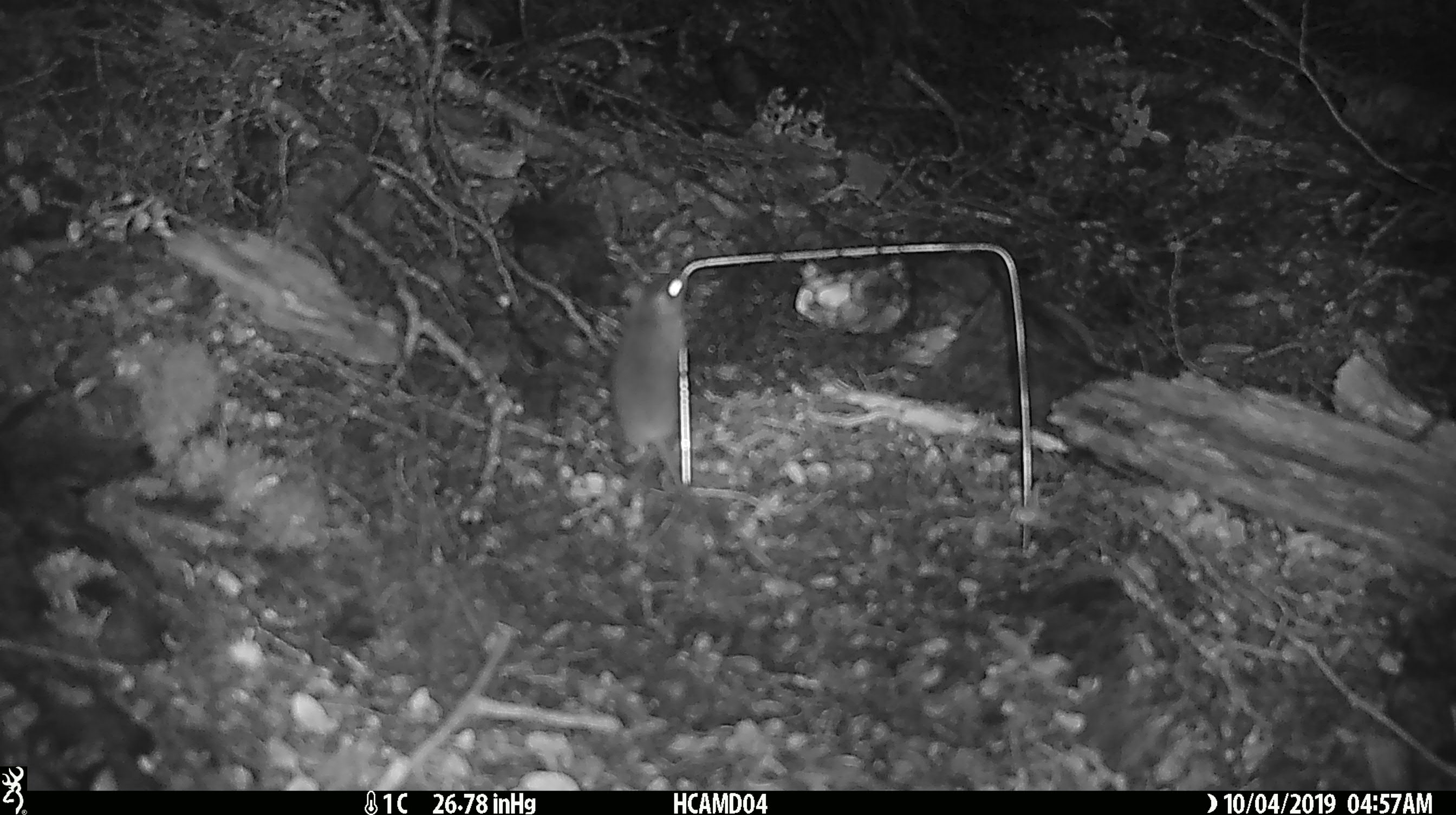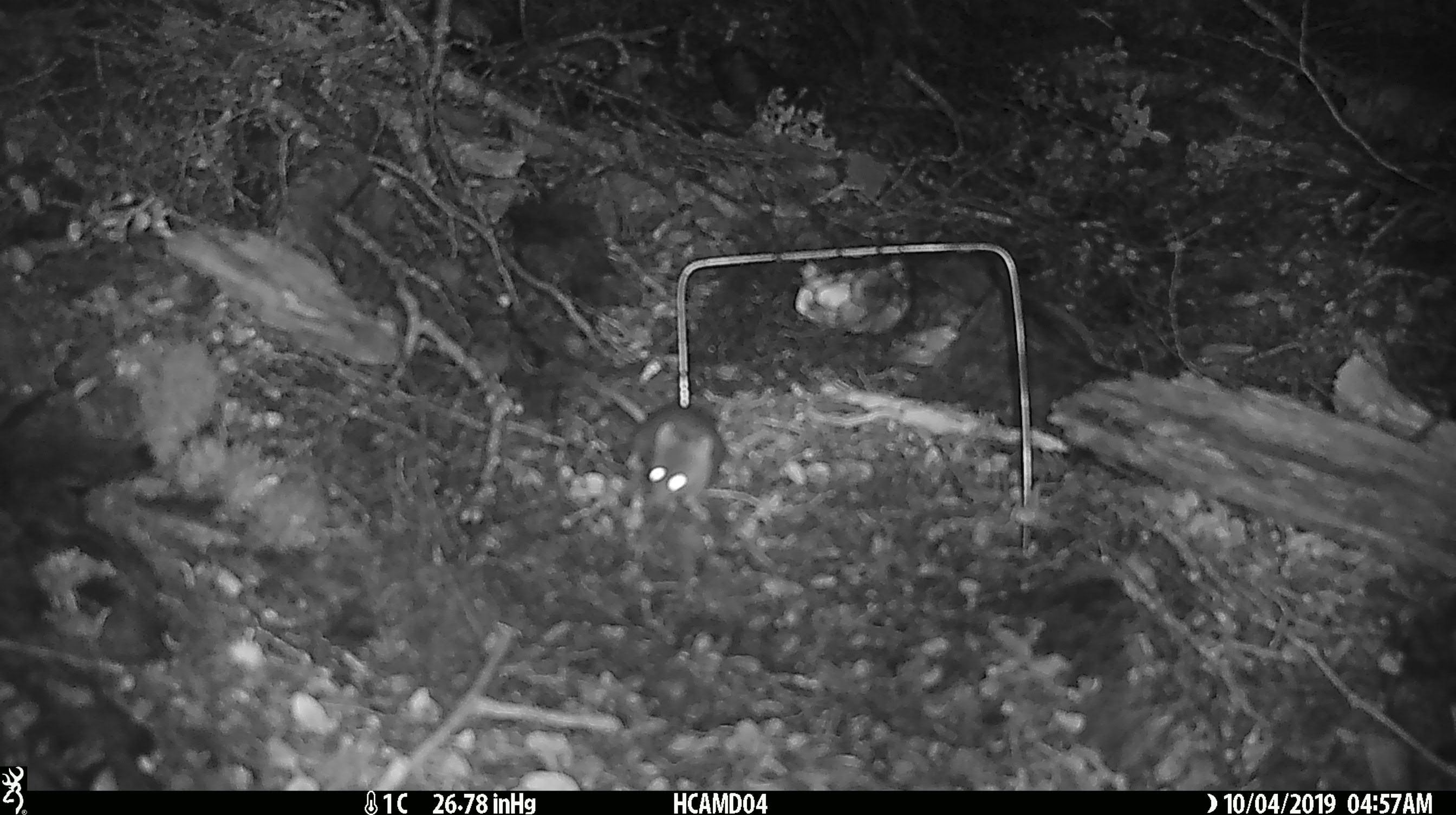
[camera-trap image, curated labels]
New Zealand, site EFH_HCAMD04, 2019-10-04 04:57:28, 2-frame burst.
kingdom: Animalia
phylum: Chordata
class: Mammalia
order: Rodentia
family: Muridae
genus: Mus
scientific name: Mus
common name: mouse